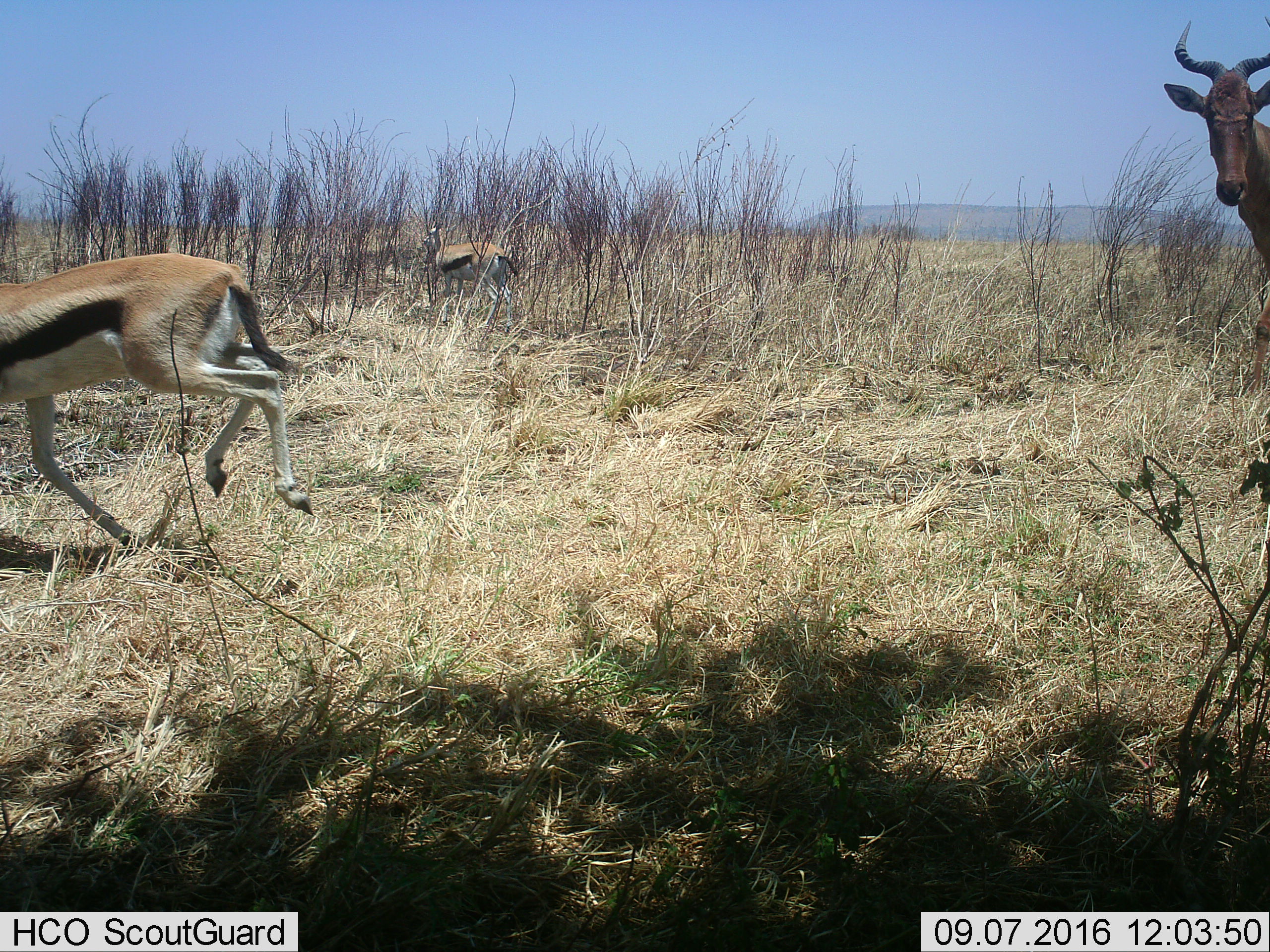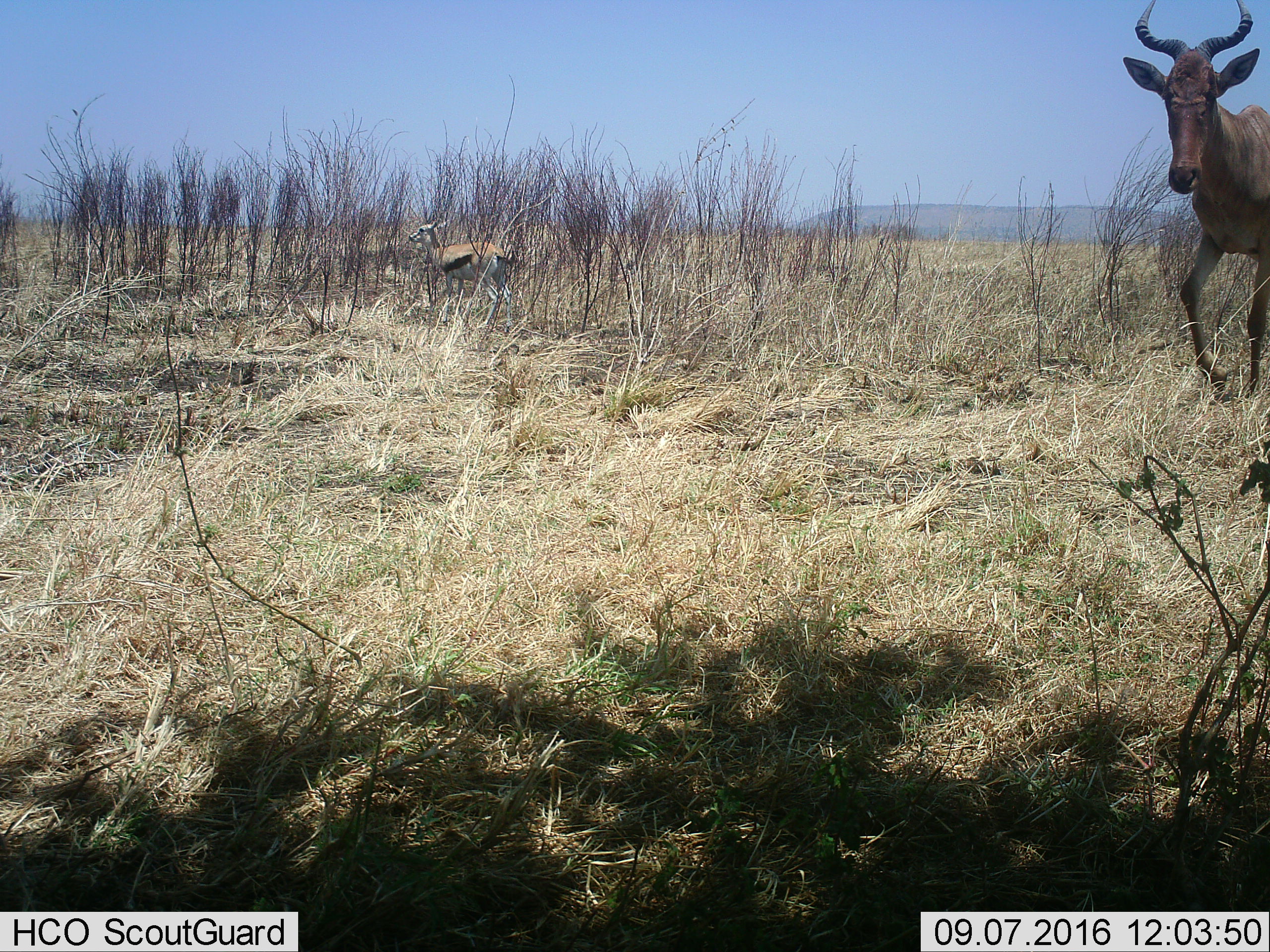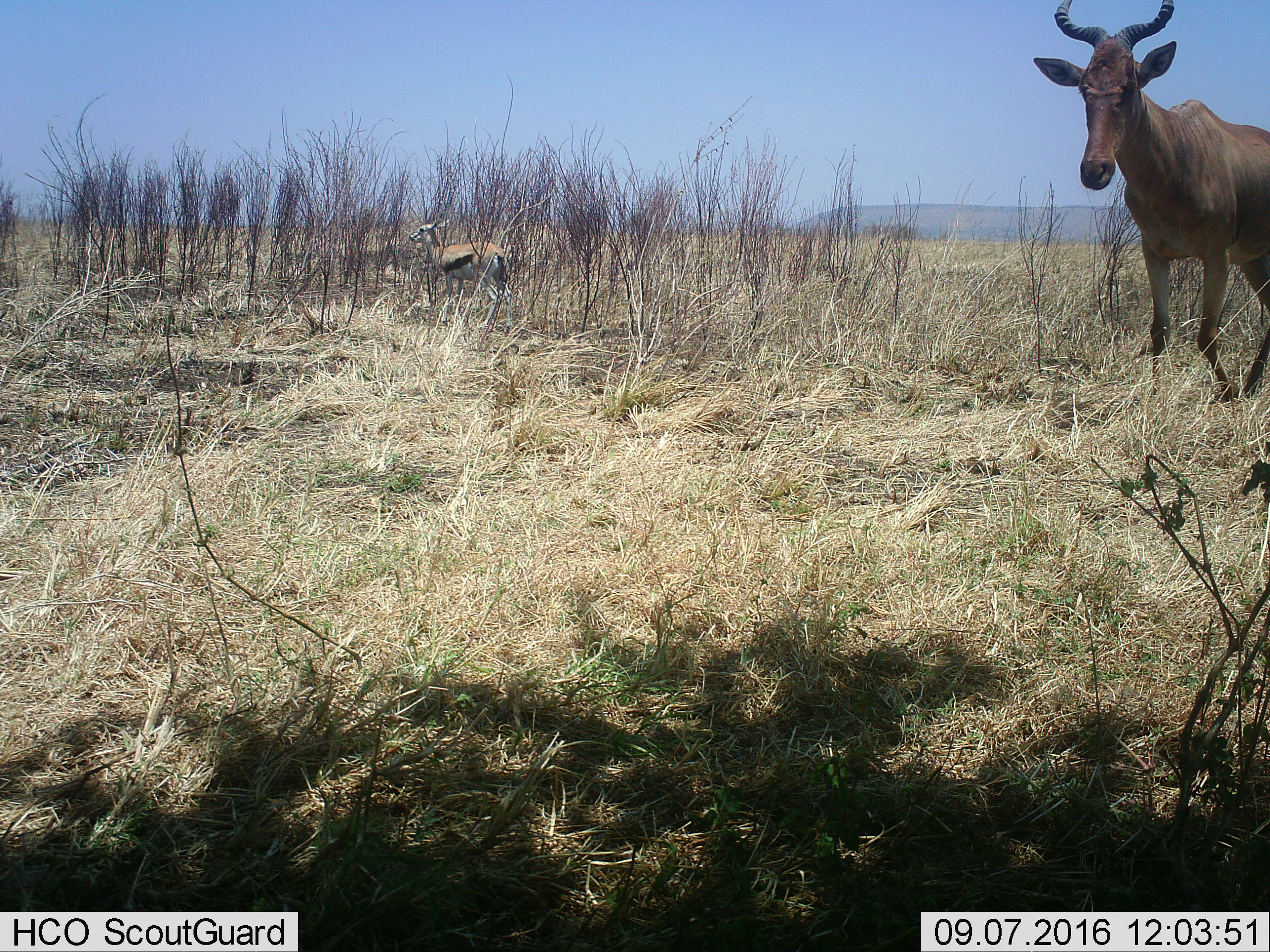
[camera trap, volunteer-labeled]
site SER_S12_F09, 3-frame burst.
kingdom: Animalia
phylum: Chordata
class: Mammalia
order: Artiodactyla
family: Bovidae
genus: Eudorcas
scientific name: Eudorcas thomsonii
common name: thomson's gazelle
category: gazellethomsons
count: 2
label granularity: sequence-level